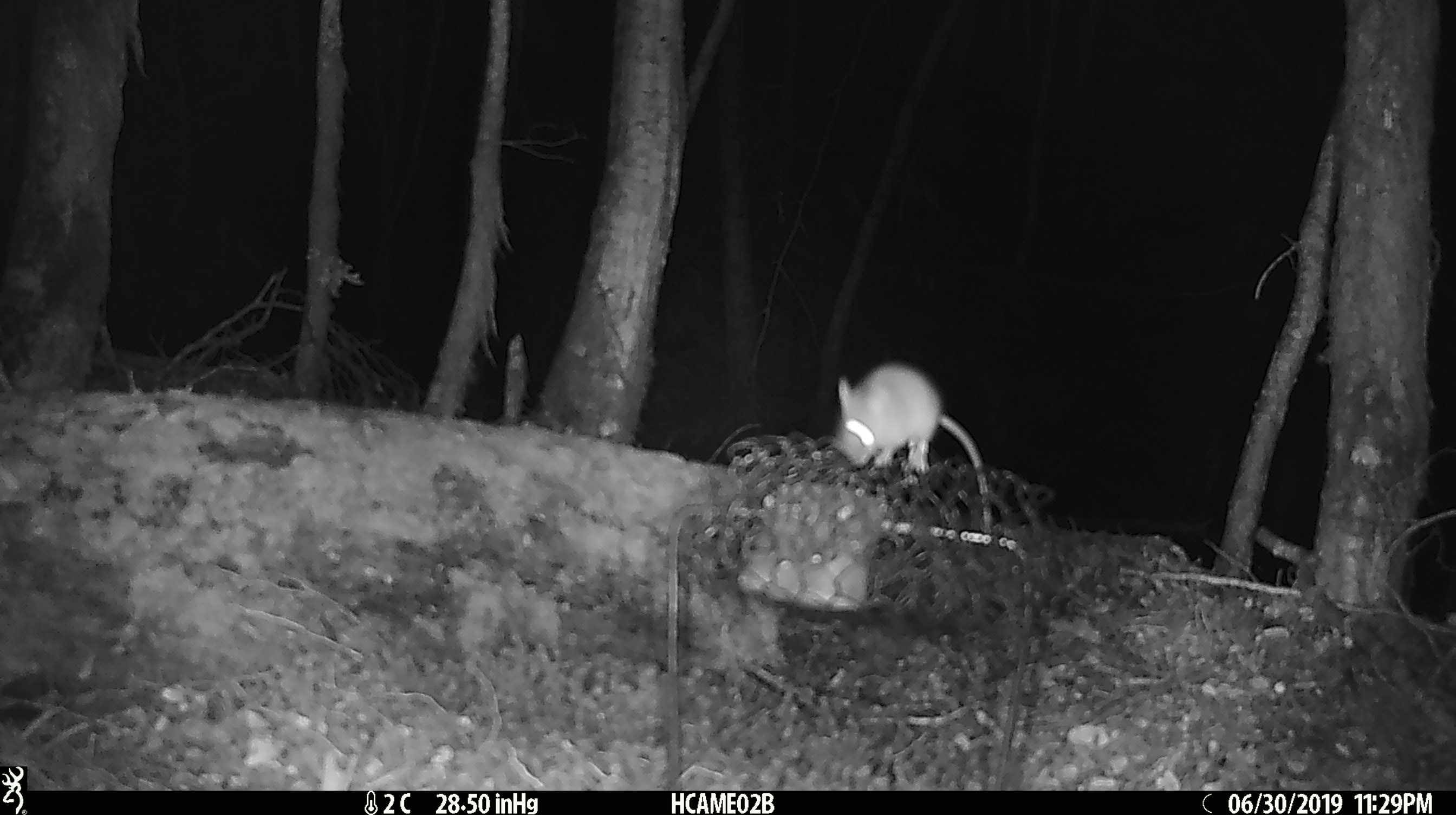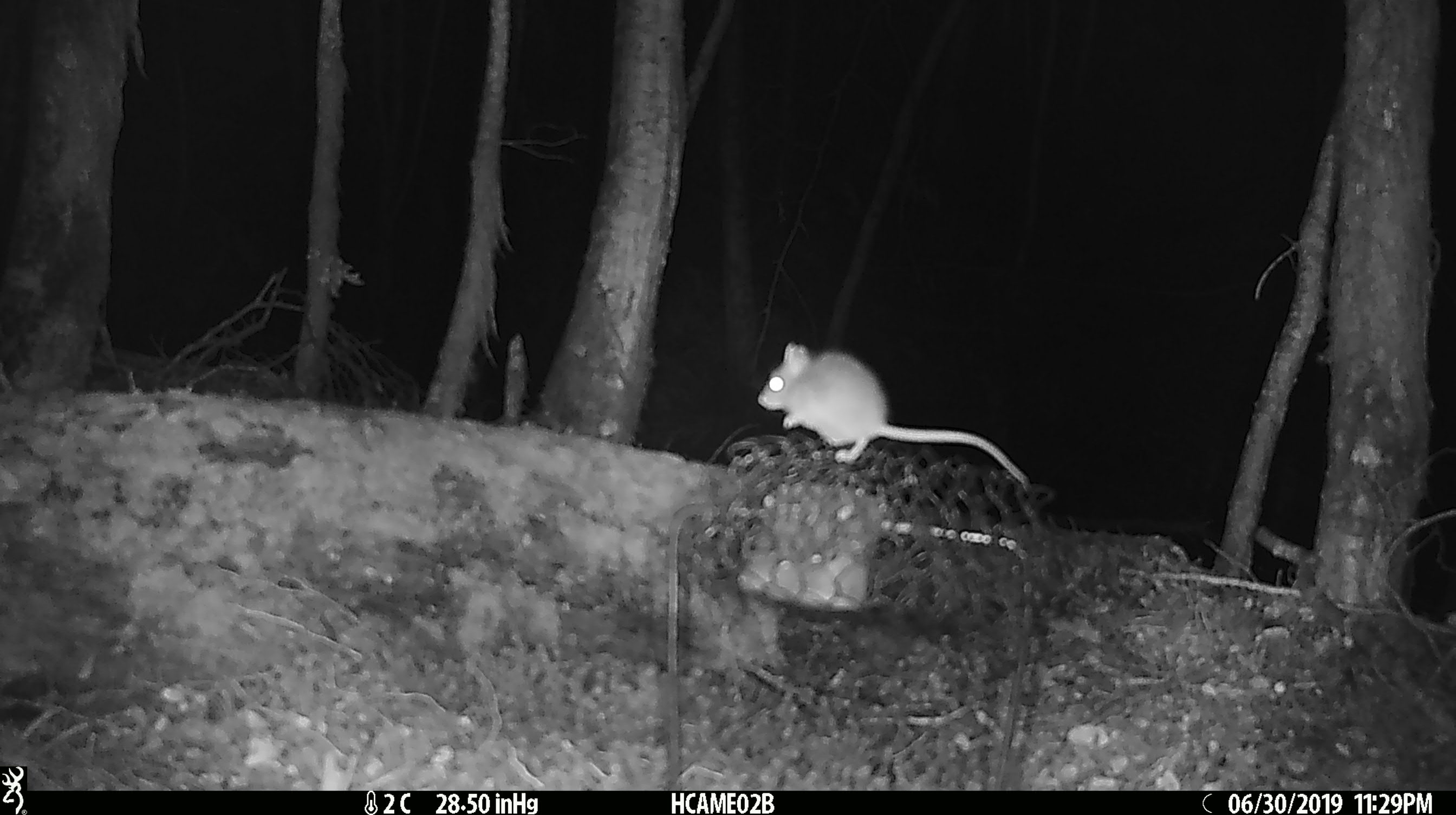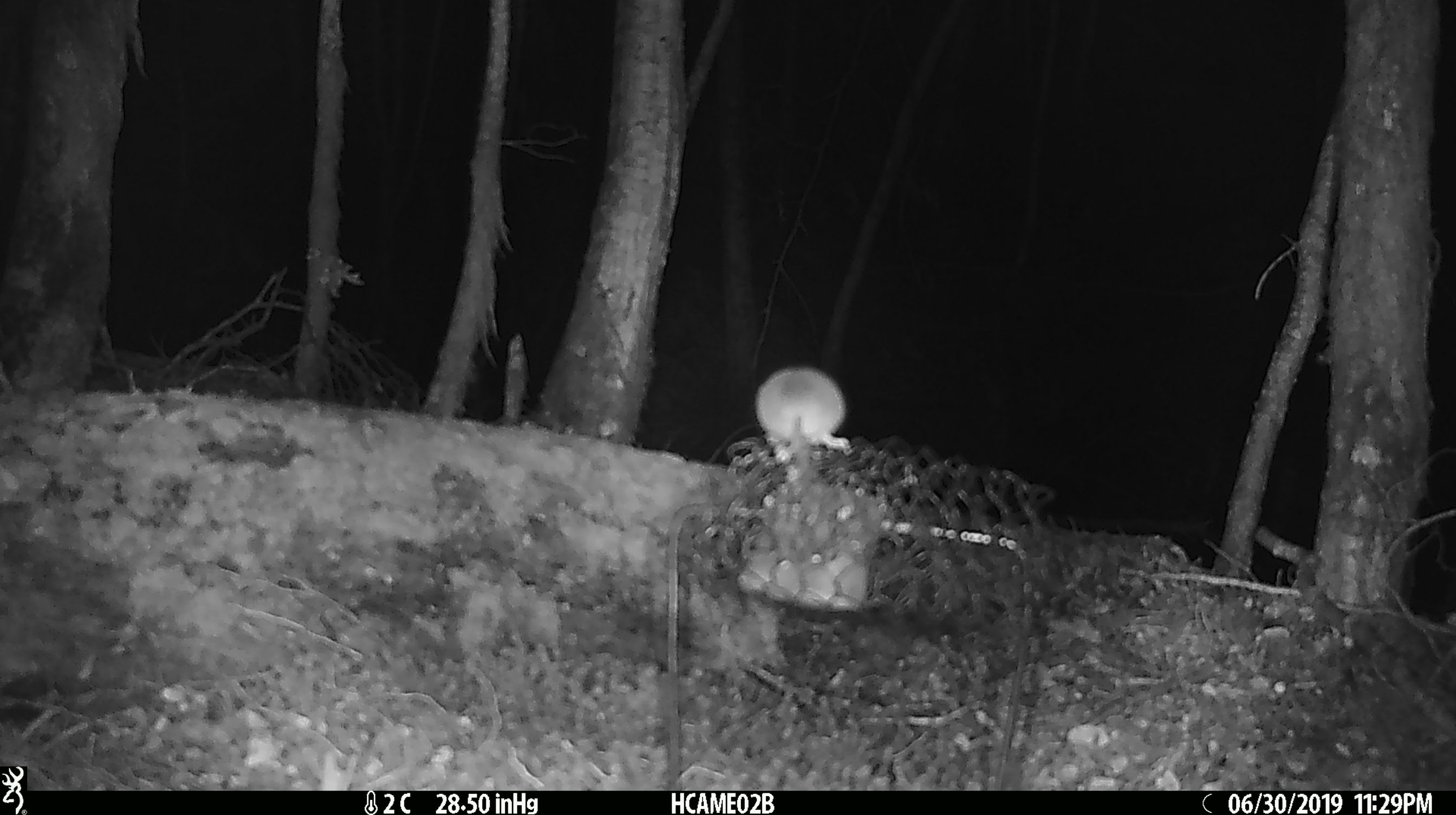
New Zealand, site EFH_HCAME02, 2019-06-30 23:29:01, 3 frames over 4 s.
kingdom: Animalia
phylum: Chordata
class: Mammalia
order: Rodentia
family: Muridae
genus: Mus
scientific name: Mus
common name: mouse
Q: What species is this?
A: Mouse (Mus).